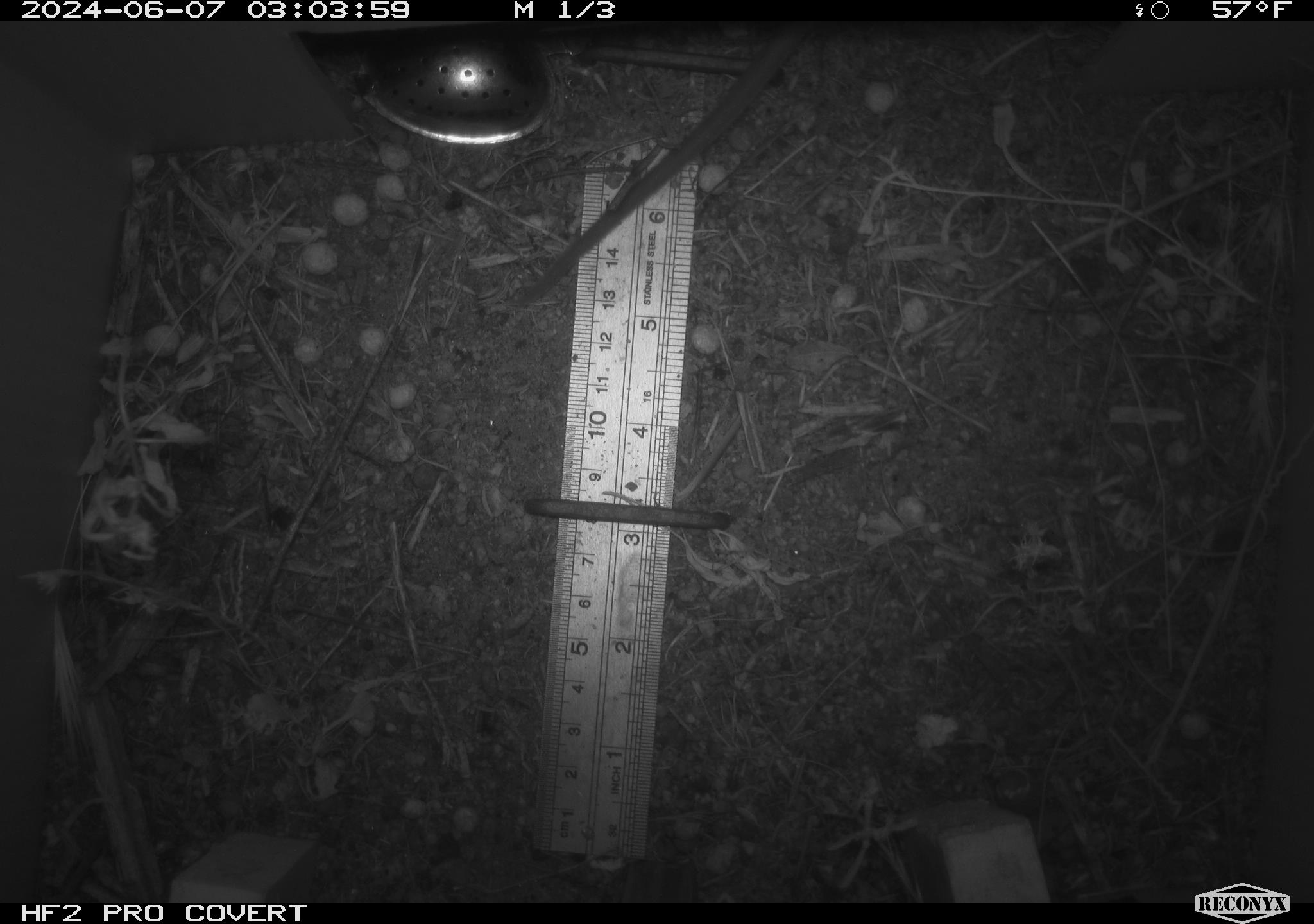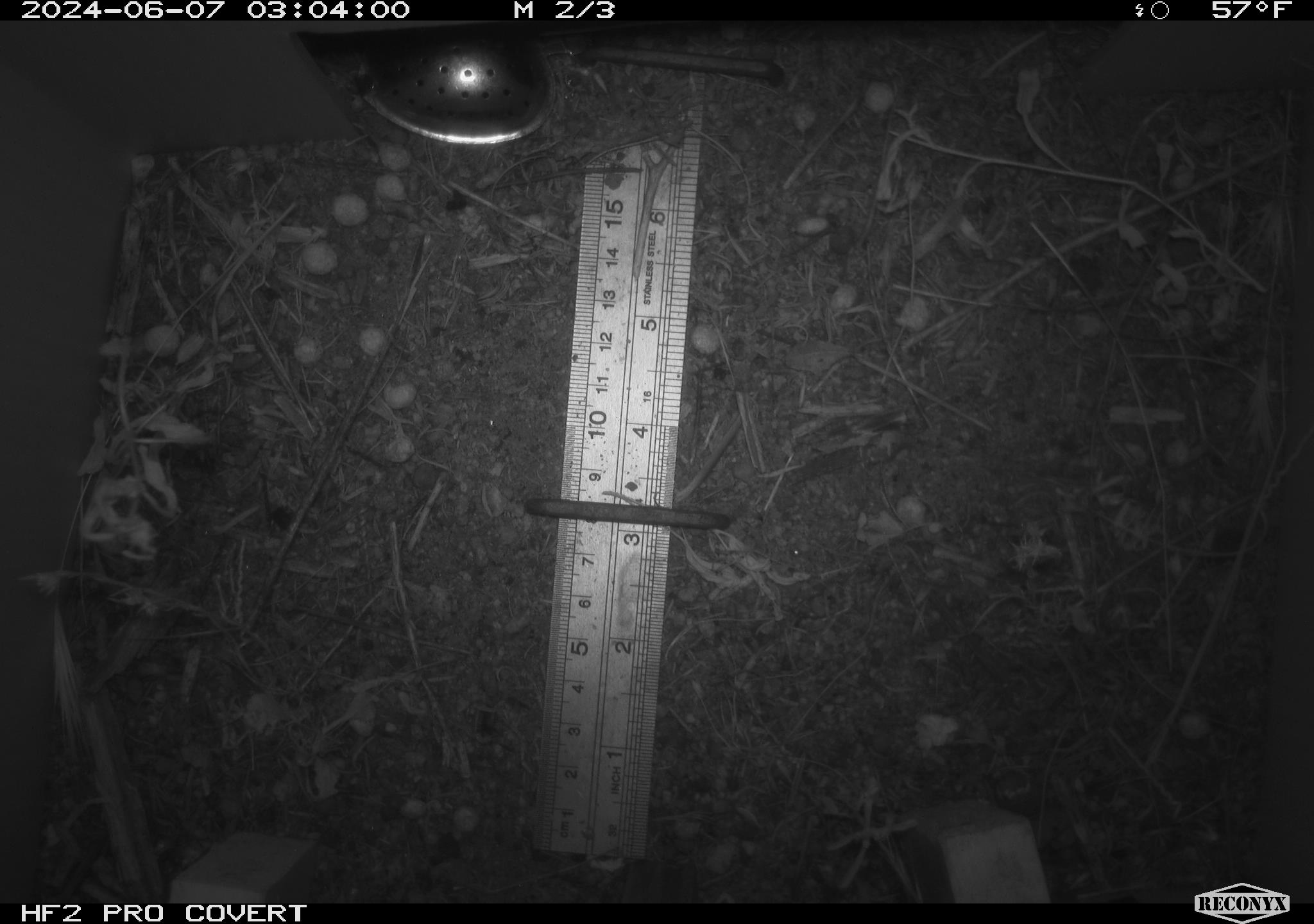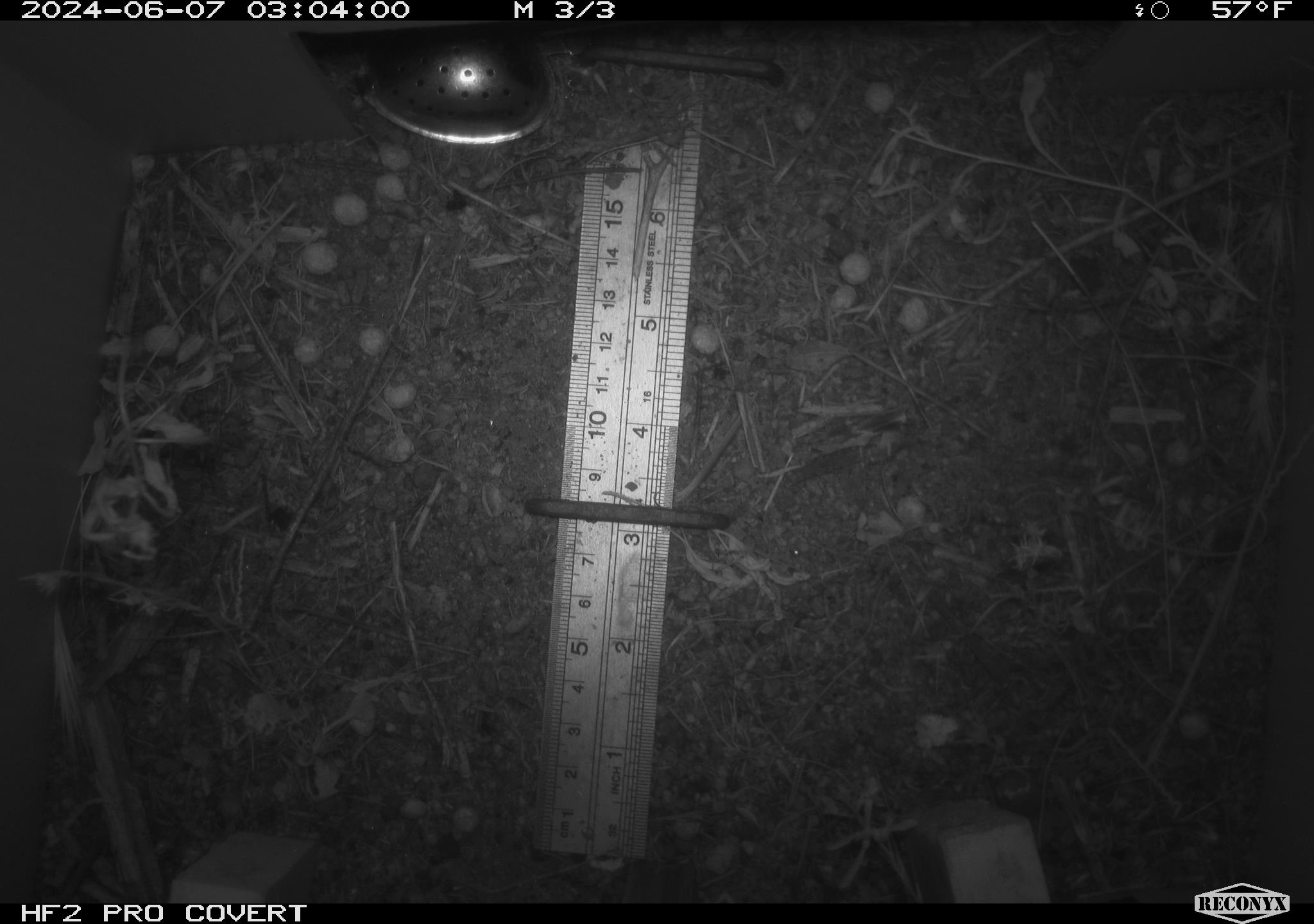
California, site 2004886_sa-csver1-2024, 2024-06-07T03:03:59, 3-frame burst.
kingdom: Animalia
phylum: Chordata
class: Mammalia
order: Rodentia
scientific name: Rodentia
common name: rodent